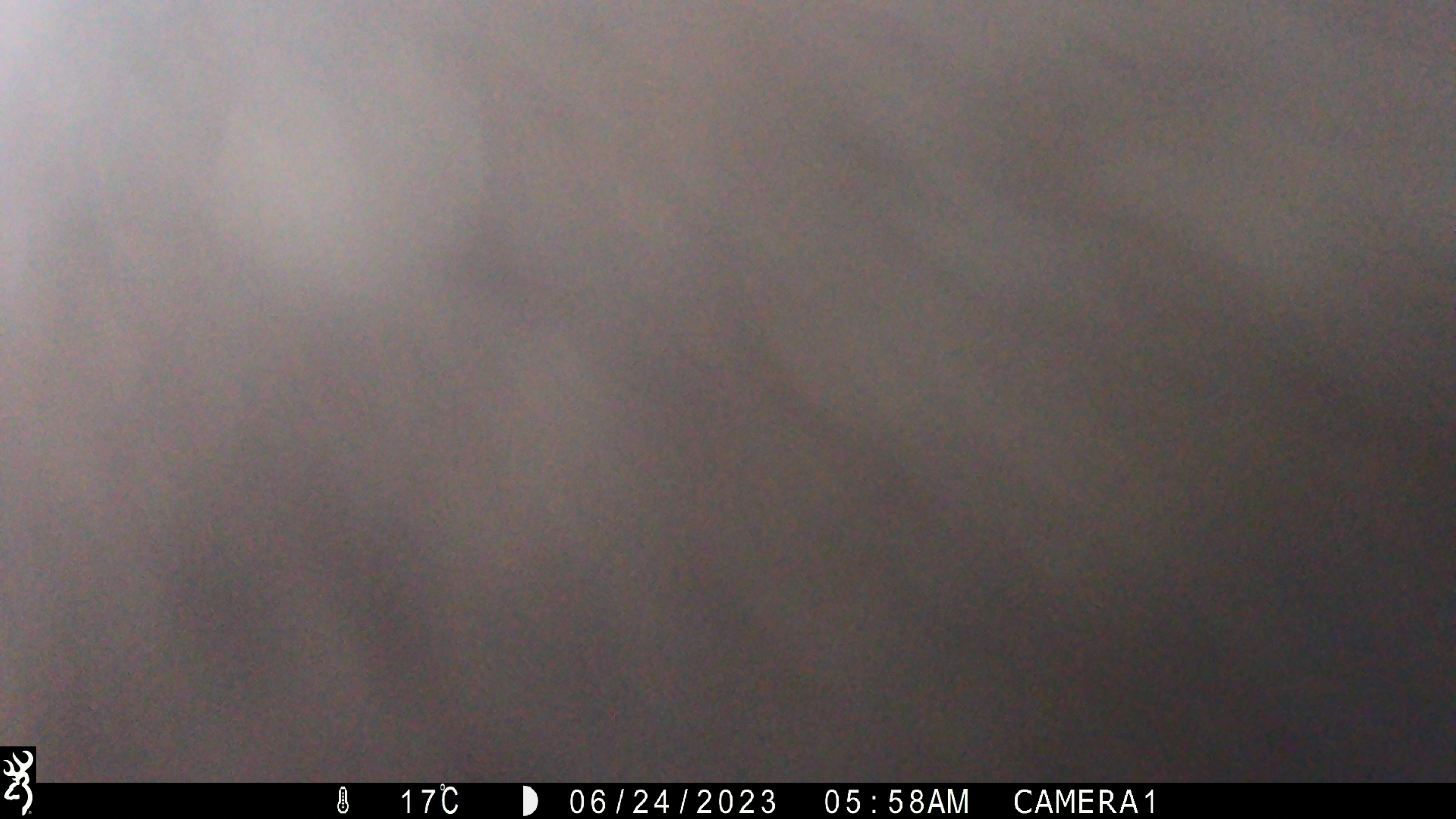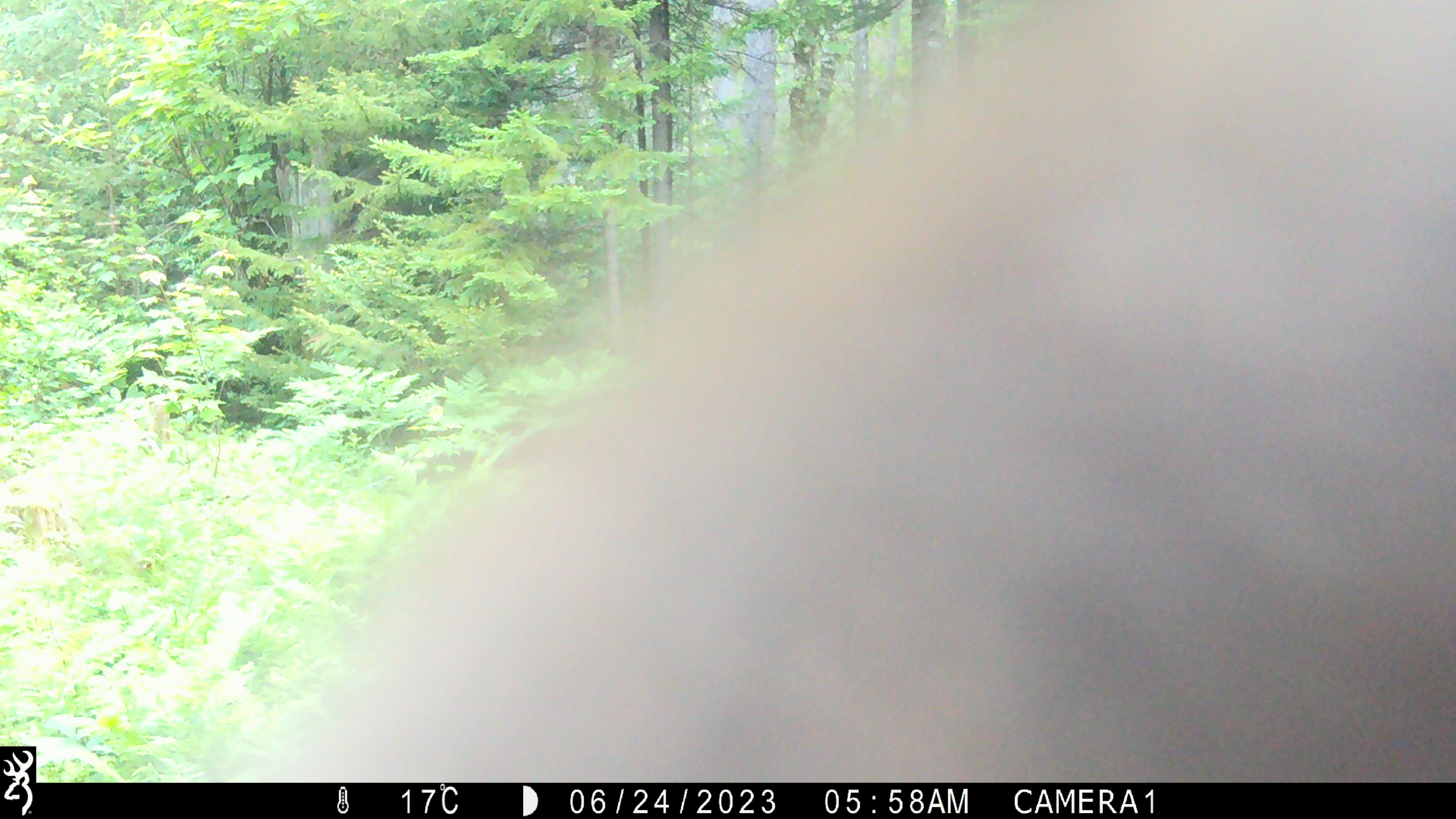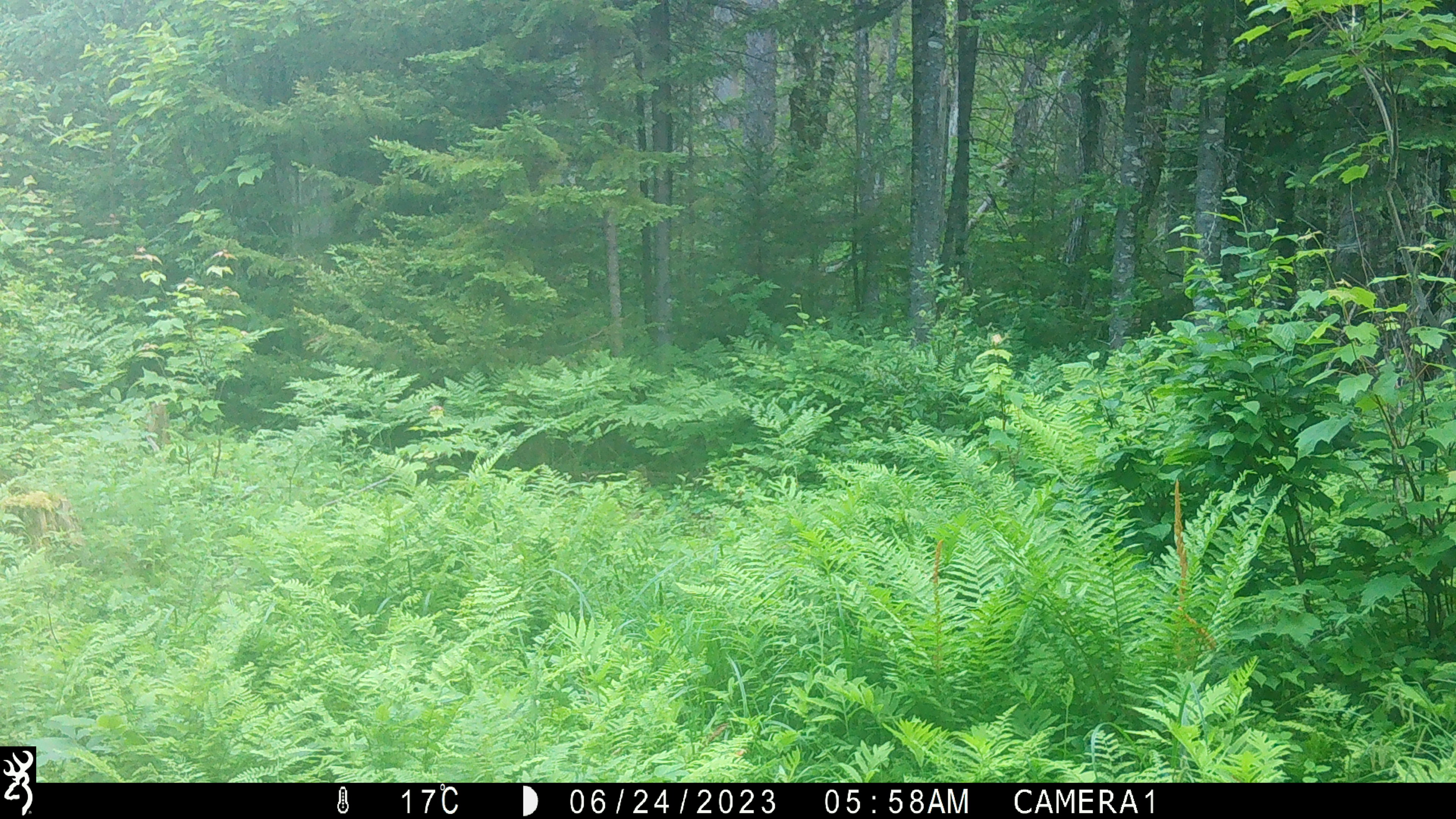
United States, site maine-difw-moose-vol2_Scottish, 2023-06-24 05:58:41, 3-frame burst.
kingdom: Animalia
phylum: Chordata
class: Mammalia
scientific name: Mammalia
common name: mammal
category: mammal sp.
Mammal sp. (mammal) (Mammalia).